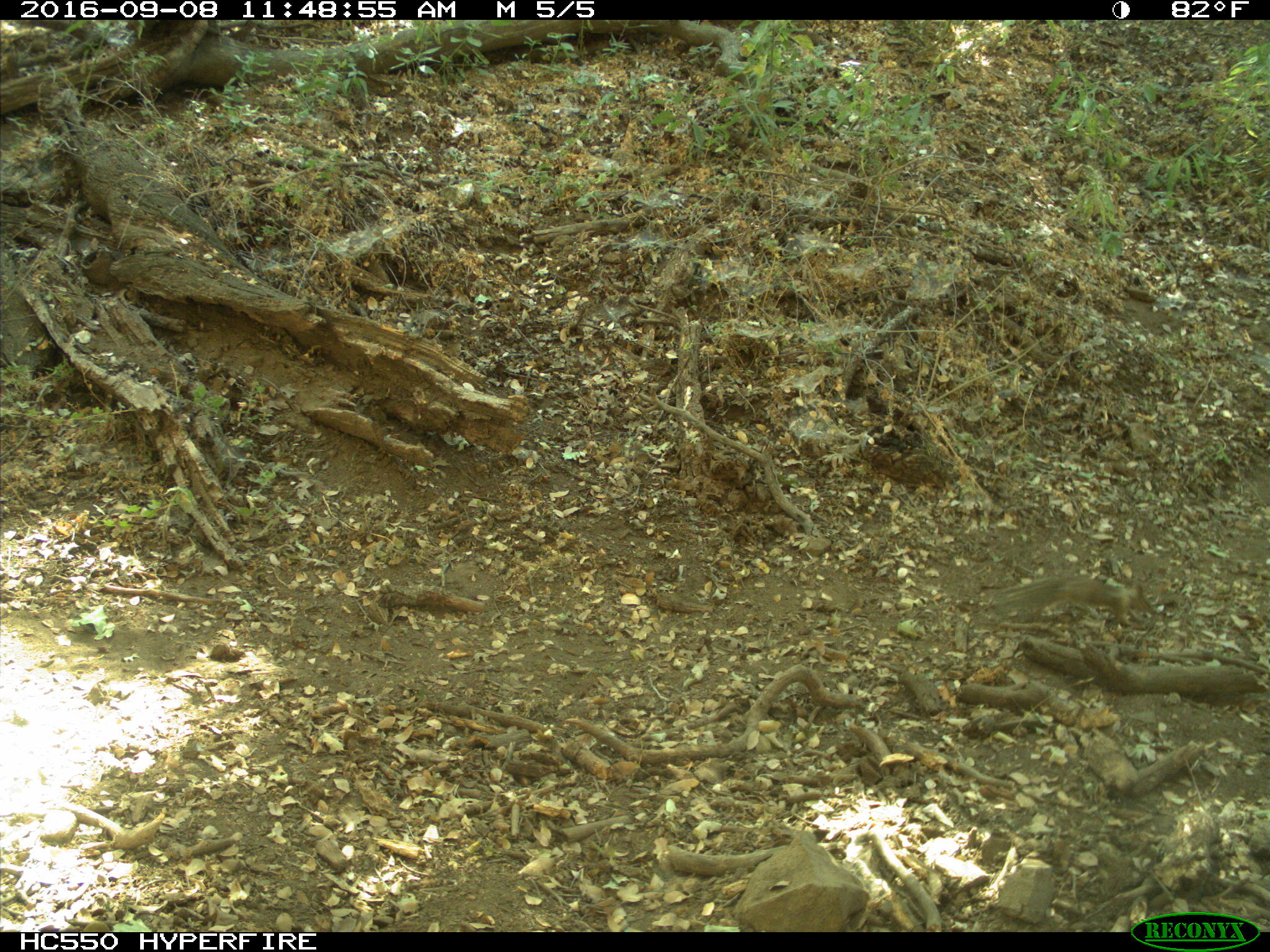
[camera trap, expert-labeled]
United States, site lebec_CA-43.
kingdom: Animalia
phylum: Chordata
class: Mammalia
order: Rodentia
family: Sciuridae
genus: Otospermophilus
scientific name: Otospermophilus beecheyi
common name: california ground squirrel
Otospermophilus beecheyi (california ground squirrel).